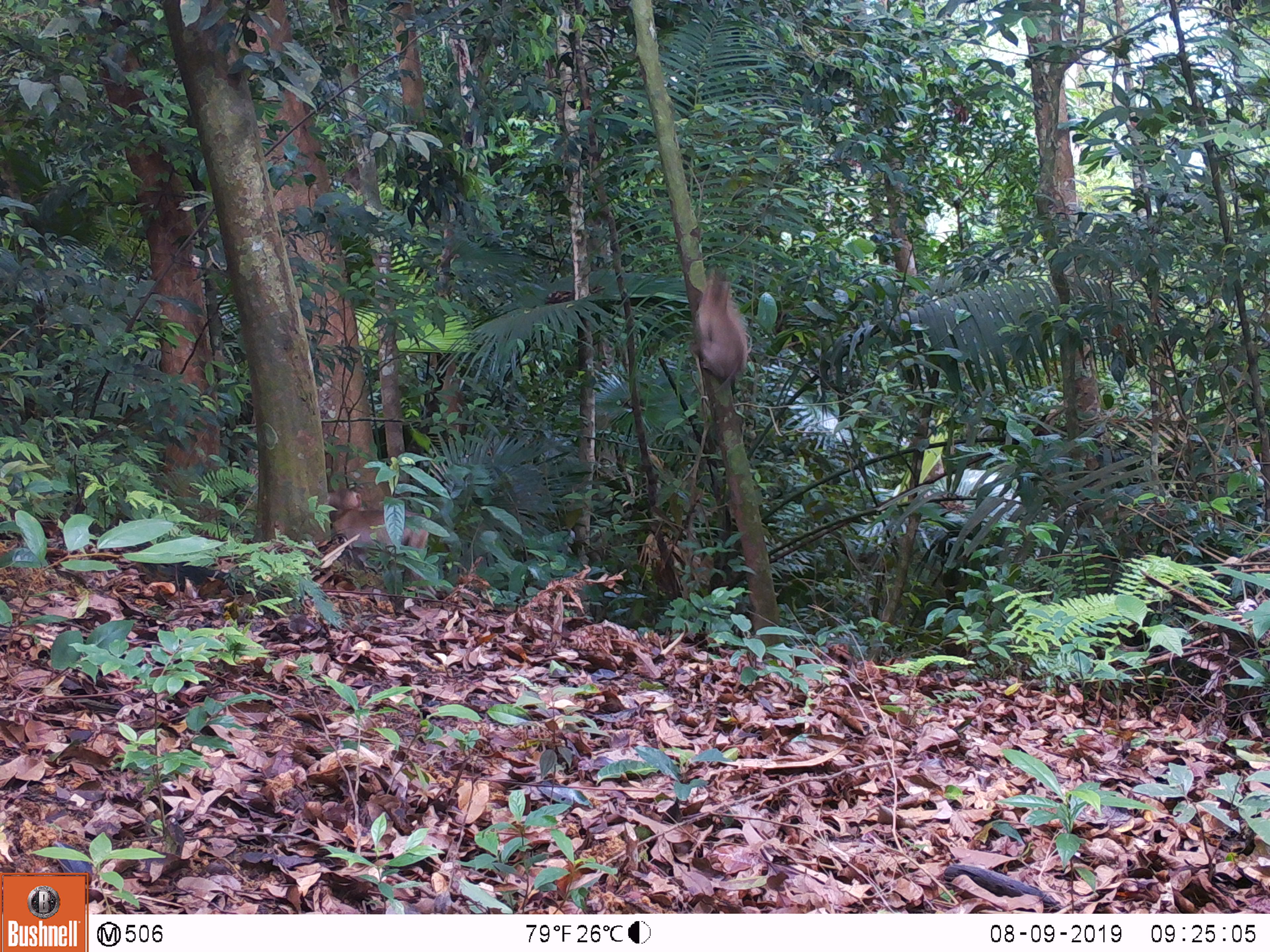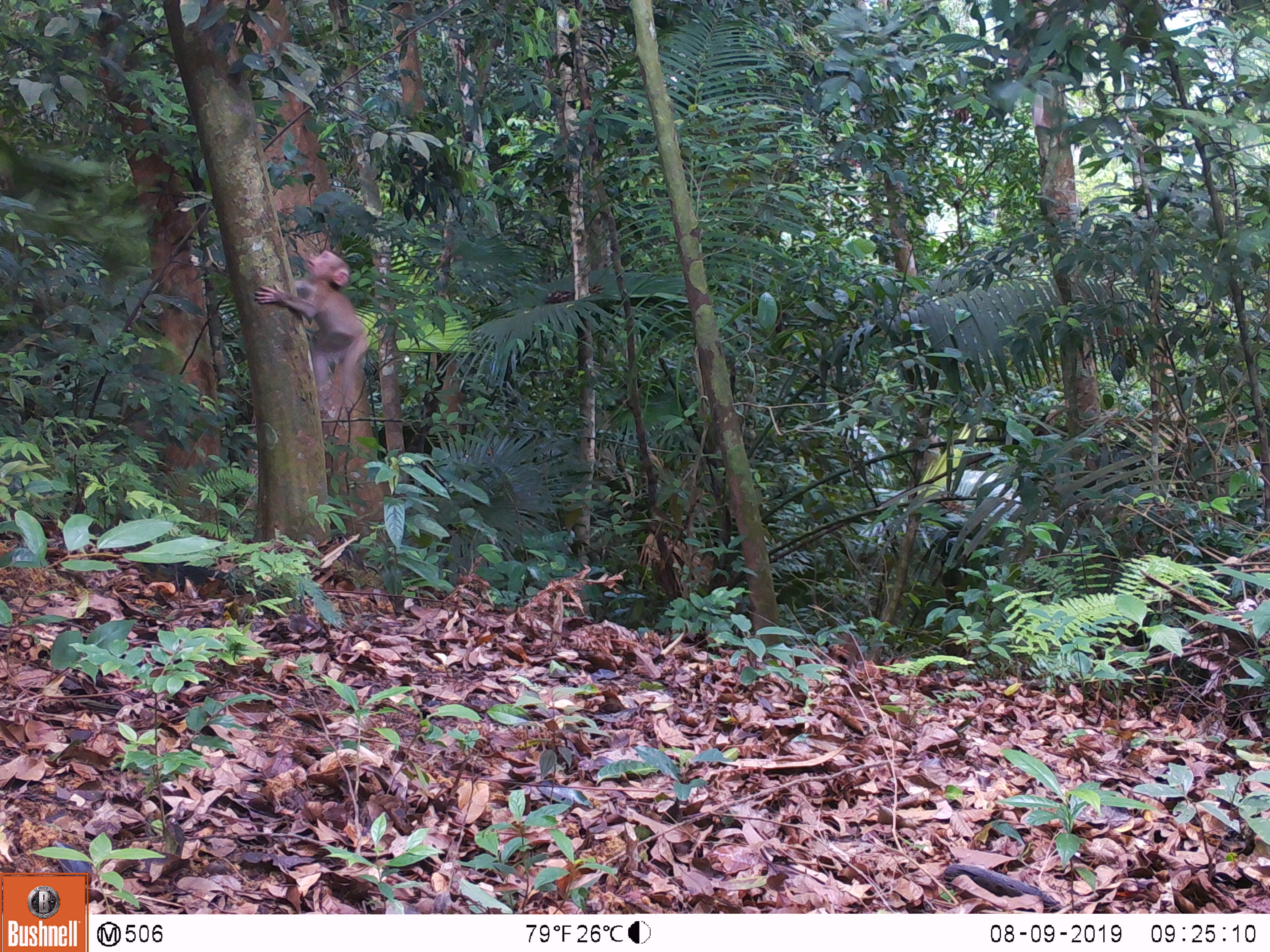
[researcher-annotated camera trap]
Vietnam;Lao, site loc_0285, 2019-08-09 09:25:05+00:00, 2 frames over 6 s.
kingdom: Animalia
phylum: Chordata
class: Mammalia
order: Primates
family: Cercopithecidae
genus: Macaca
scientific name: Macaca nemestrina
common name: pig-tailed macaque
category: pig tailed macaque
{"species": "pig tailed macaque (pig-tailed macaque) (Macaca nemestrina)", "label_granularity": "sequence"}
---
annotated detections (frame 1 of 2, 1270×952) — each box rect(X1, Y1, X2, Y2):
pig tailed macaque: rect(326, 482, 432, 593); rect(692, 272, 748, 394)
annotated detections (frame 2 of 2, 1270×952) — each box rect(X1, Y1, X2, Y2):
pig tailed macaque: rect(253, 248, 366, 407)